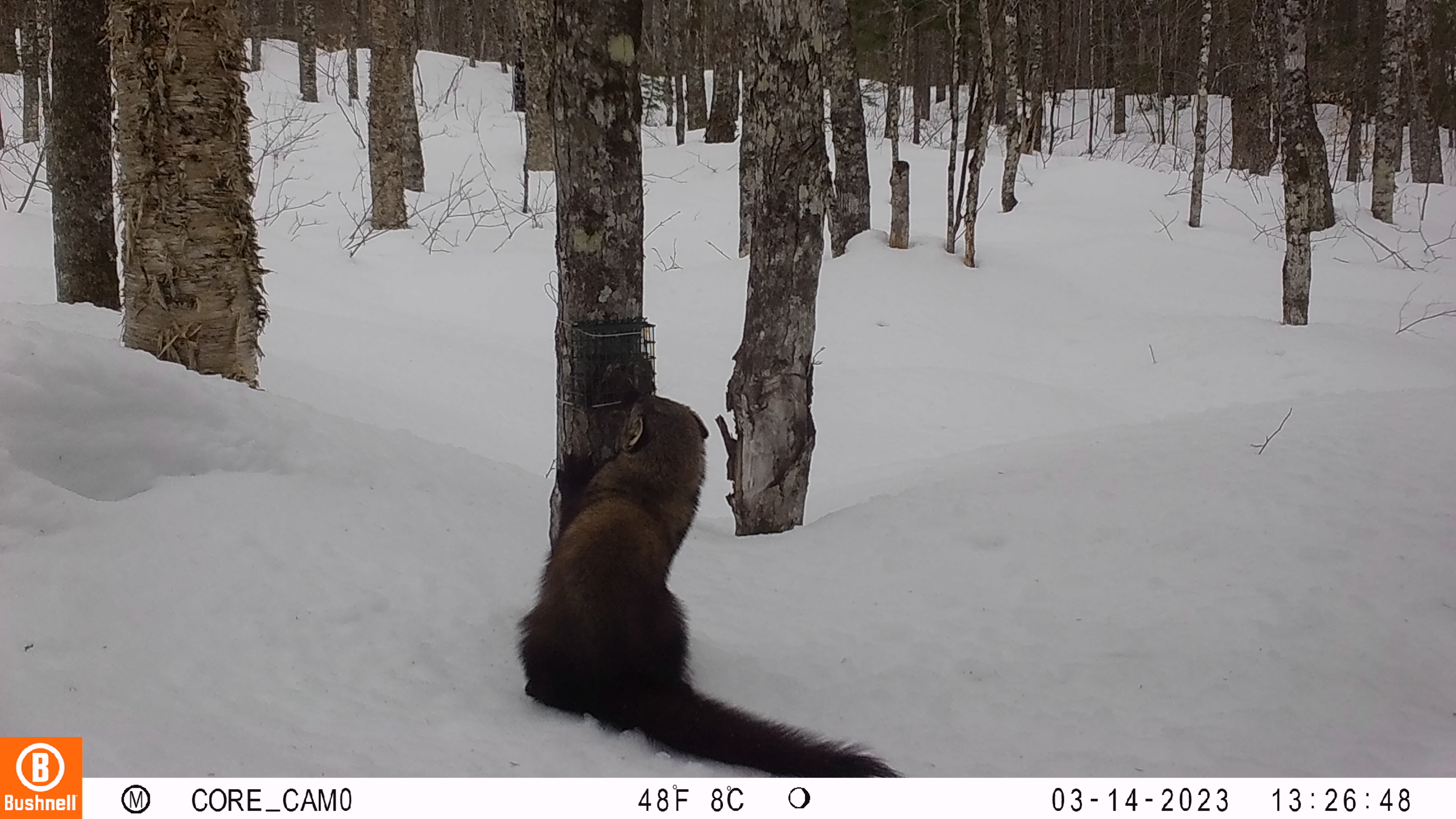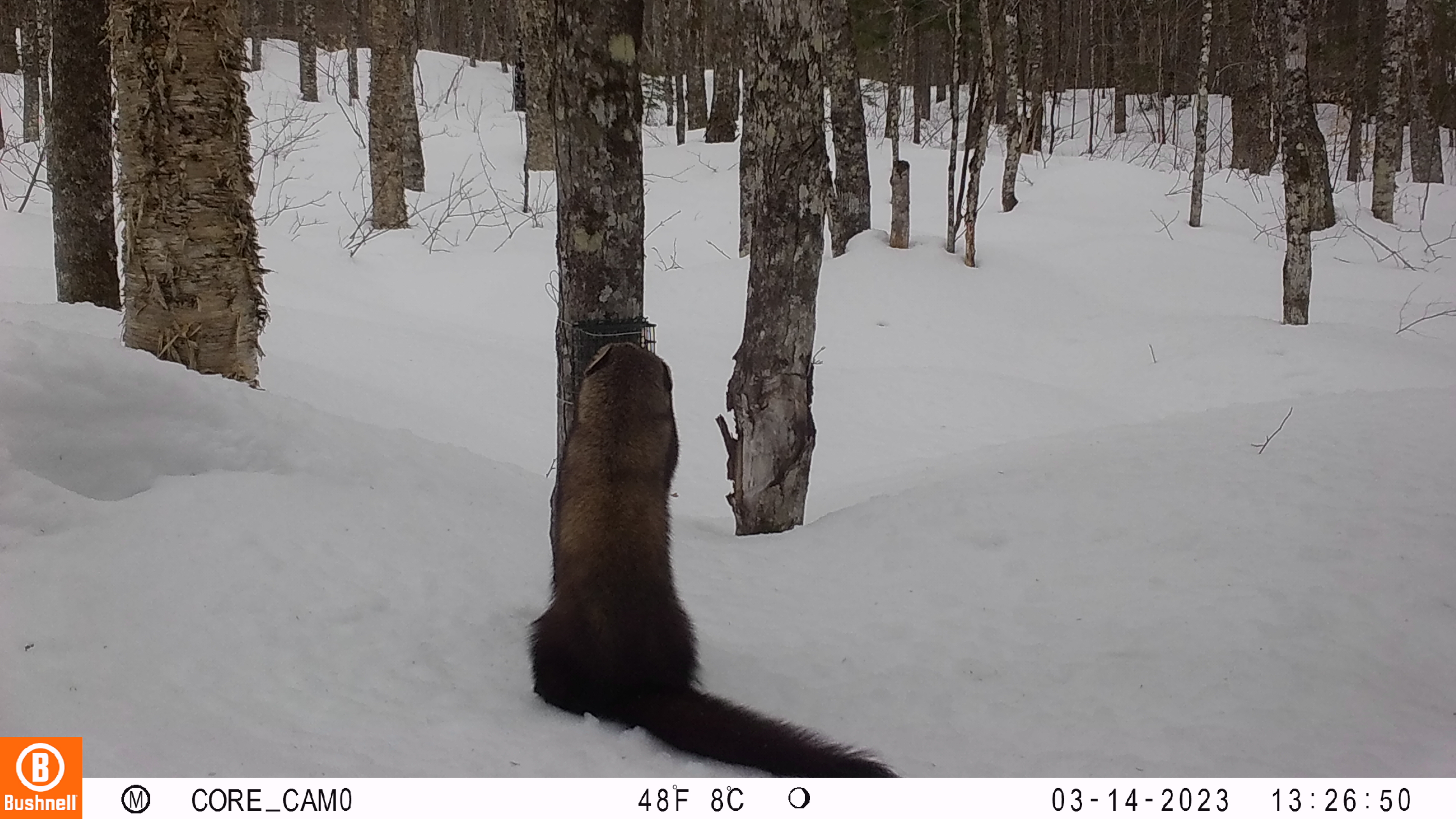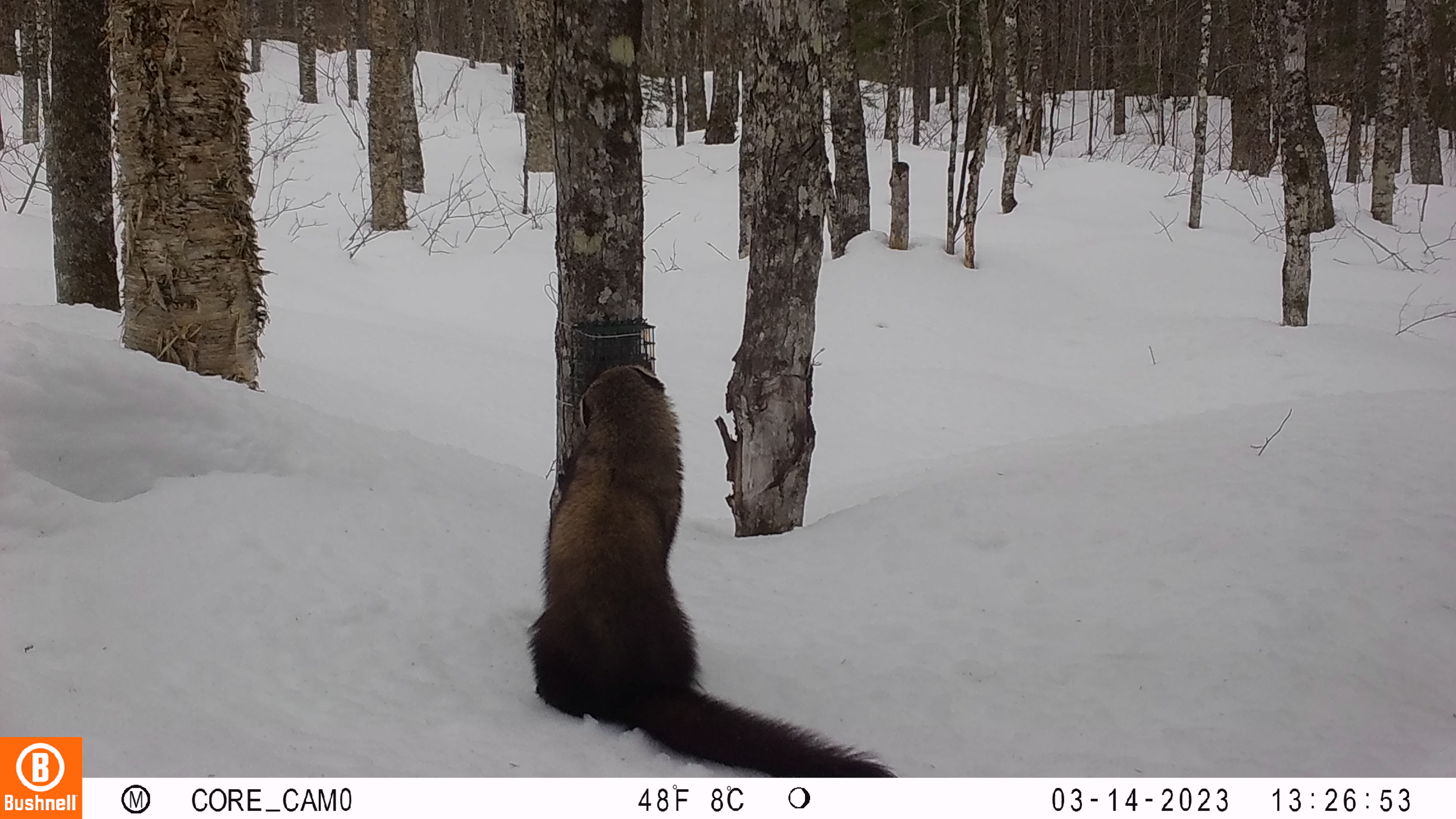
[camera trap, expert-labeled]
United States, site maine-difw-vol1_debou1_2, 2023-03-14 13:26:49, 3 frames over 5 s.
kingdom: Animalia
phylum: Chordata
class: Mammalia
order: Carnivora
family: Mustelidae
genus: Pekania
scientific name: Pekania pennanti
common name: fisher